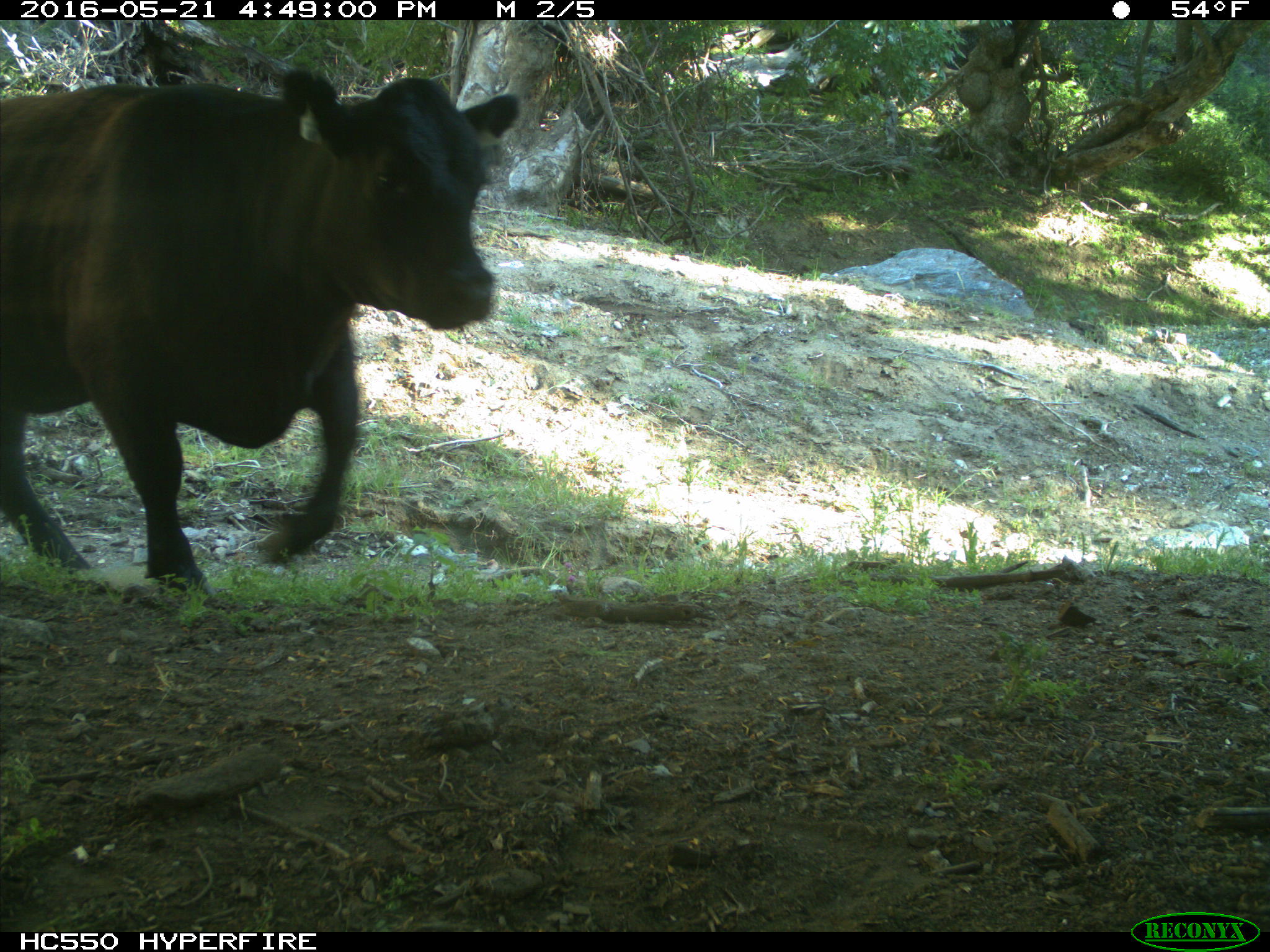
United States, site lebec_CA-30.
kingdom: Animalia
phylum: Chordata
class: Mammalia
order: Artiodactyla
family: Bovidae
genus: Bos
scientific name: Bos taurus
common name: domestic cow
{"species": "Bos taurus (domestic cow)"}